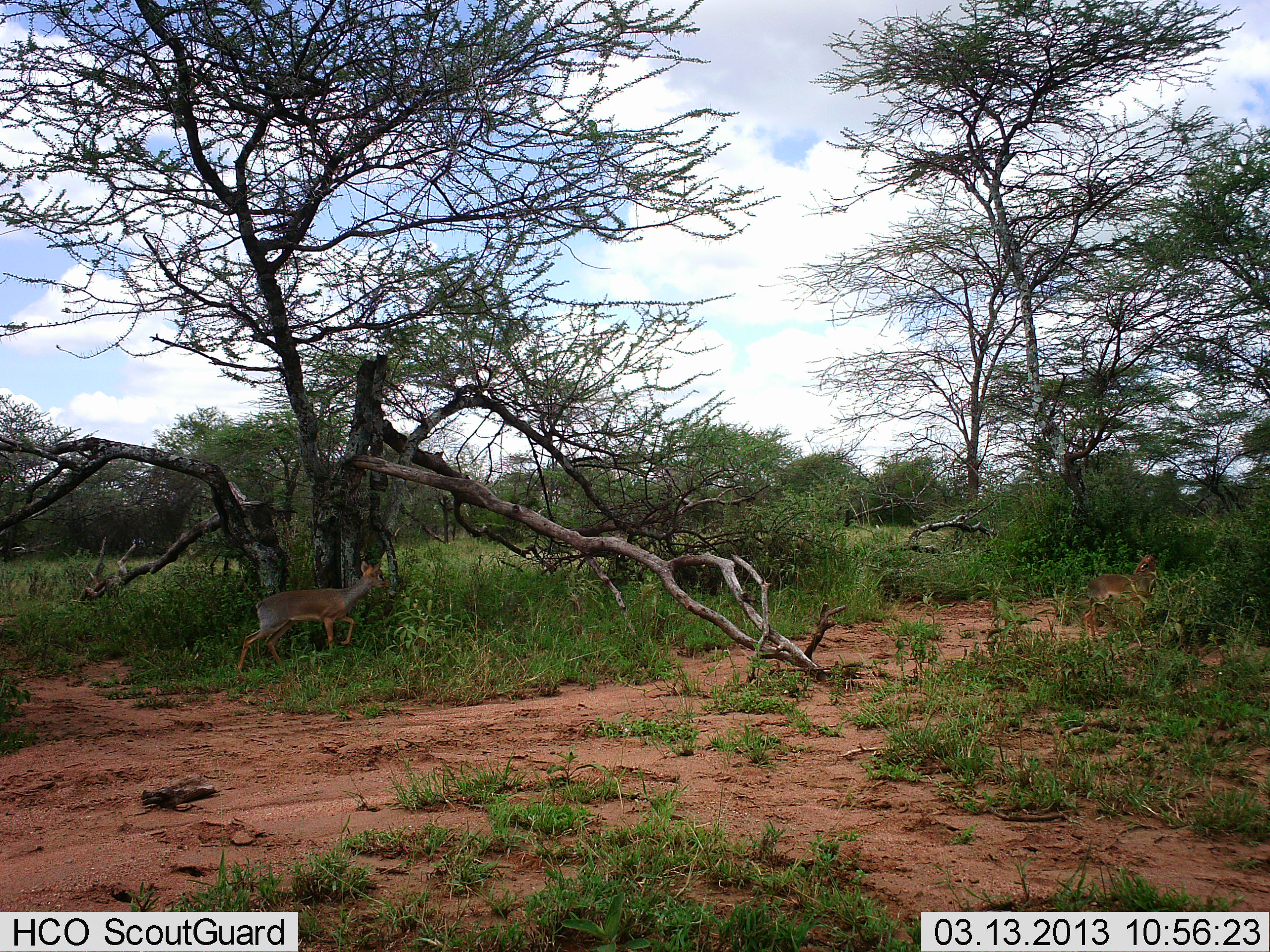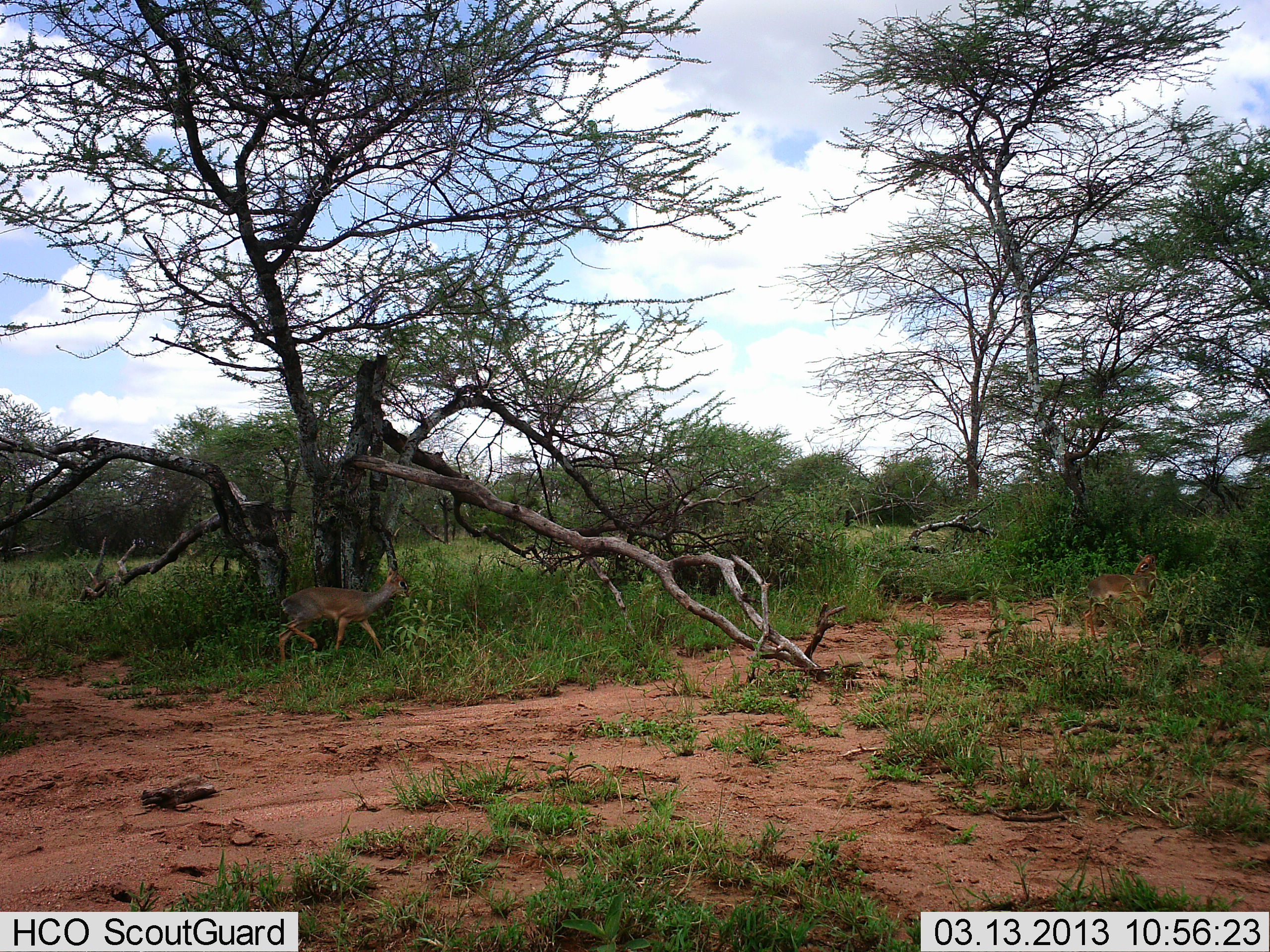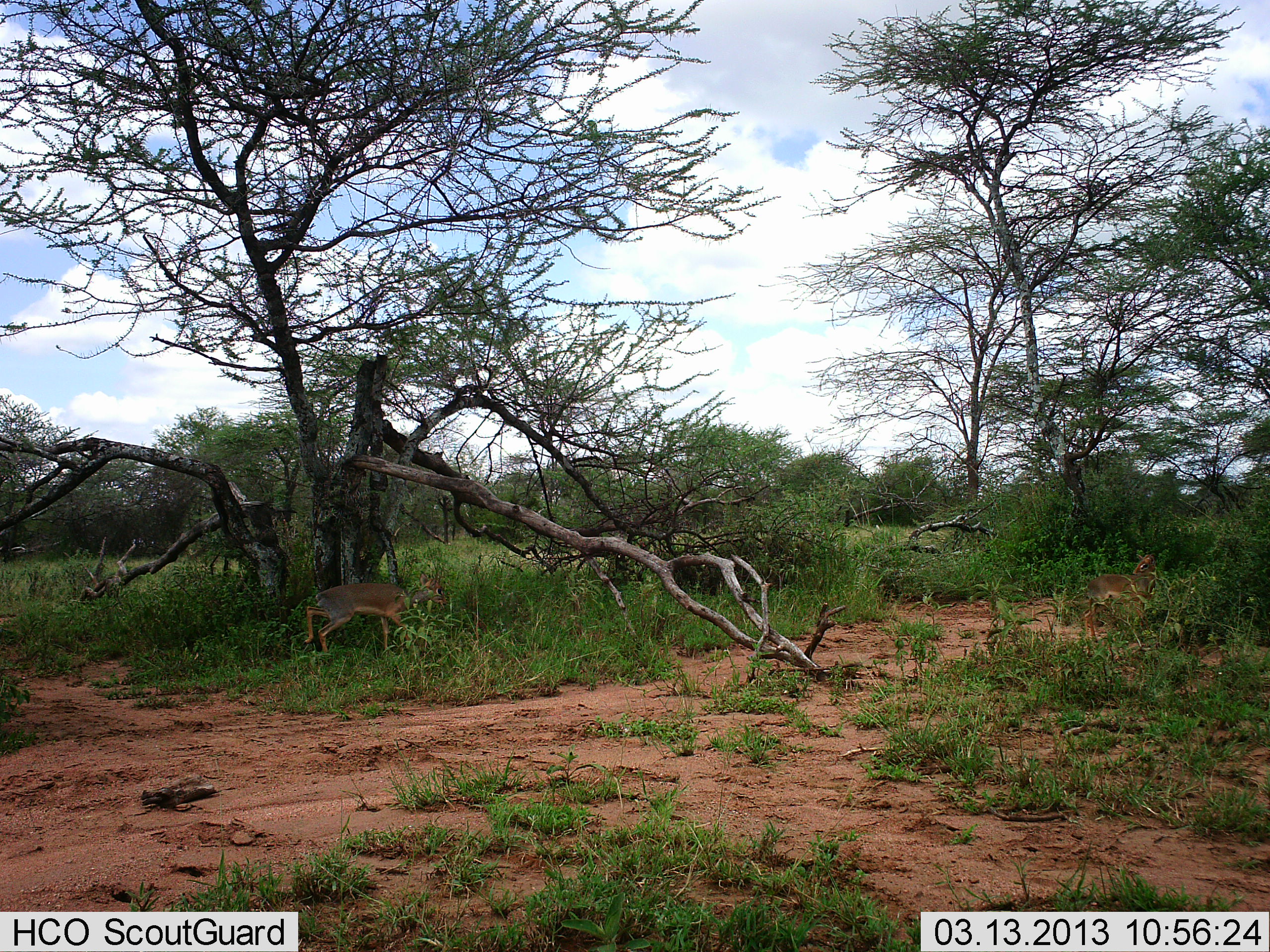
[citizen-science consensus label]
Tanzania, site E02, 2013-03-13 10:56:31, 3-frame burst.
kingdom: Animalia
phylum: Chordata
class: Mammalia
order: Artiodactyla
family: Bovidae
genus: Madoqua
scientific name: Madoqua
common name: dikdik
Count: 1.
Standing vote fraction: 27%.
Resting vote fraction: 0%.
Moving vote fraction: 100%.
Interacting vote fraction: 0%.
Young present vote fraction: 0%.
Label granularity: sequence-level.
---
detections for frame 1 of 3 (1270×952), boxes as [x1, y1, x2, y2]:
animal: [232, 559, 387, 680]; [1079, 553, 1167, 641]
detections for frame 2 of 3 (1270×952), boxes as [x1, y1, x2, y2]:
animal: [271, 565, 414, 667]; [1079, 553, 1161, 642]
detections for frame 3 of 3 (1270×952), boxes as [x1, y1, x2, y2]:
animal: [294, 569, 448, 661]; [1085, 551, 1161, 643]